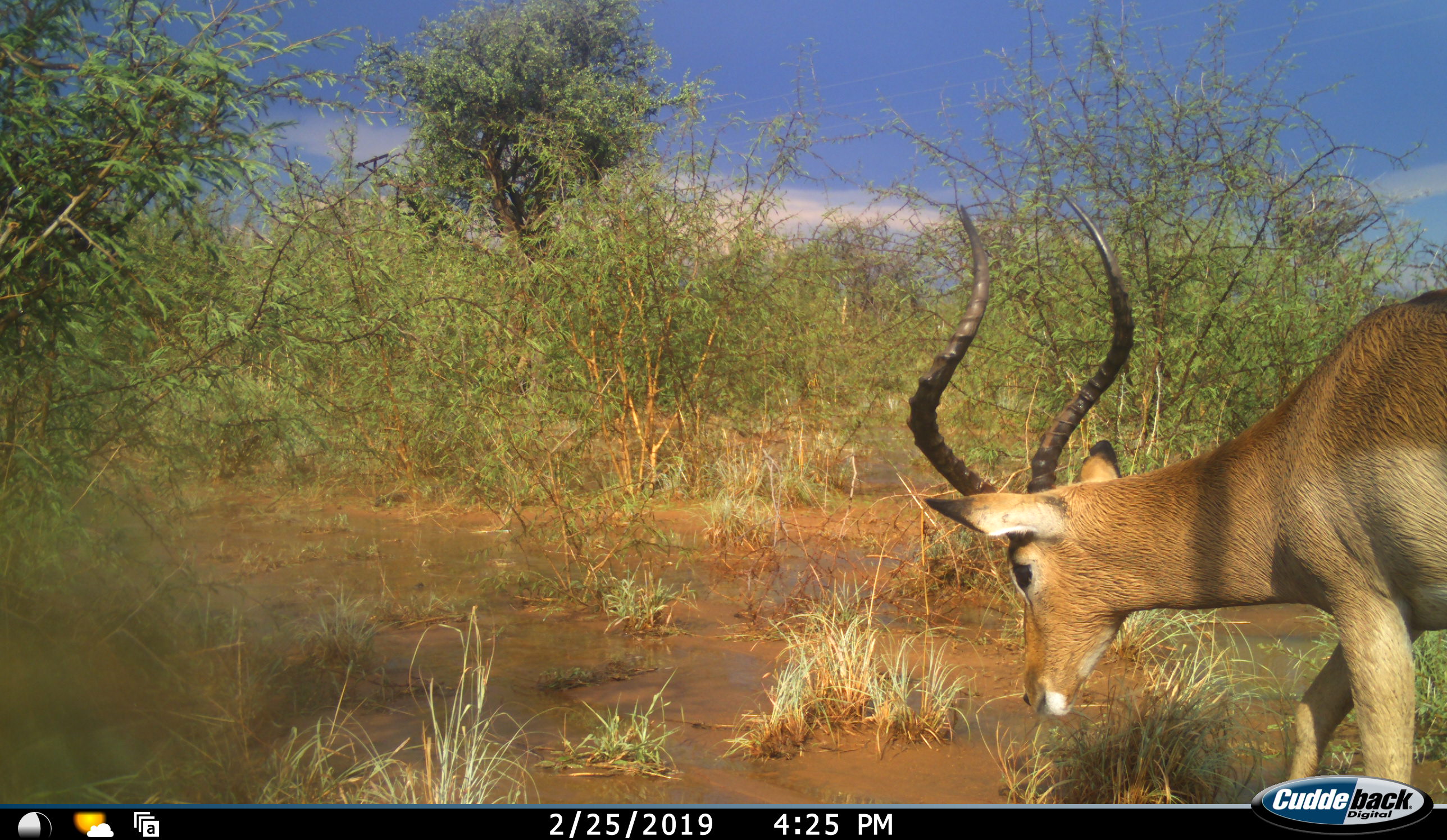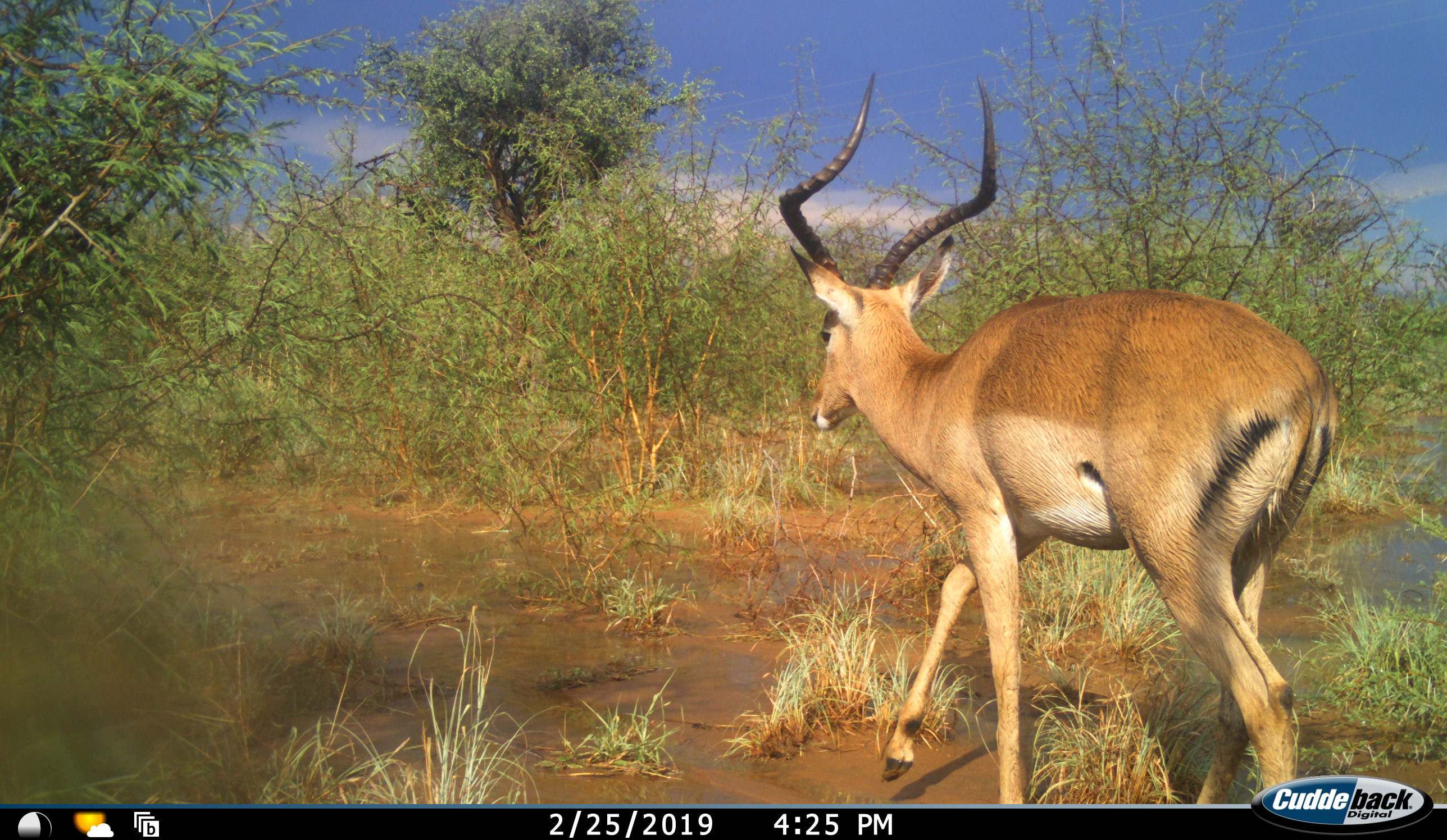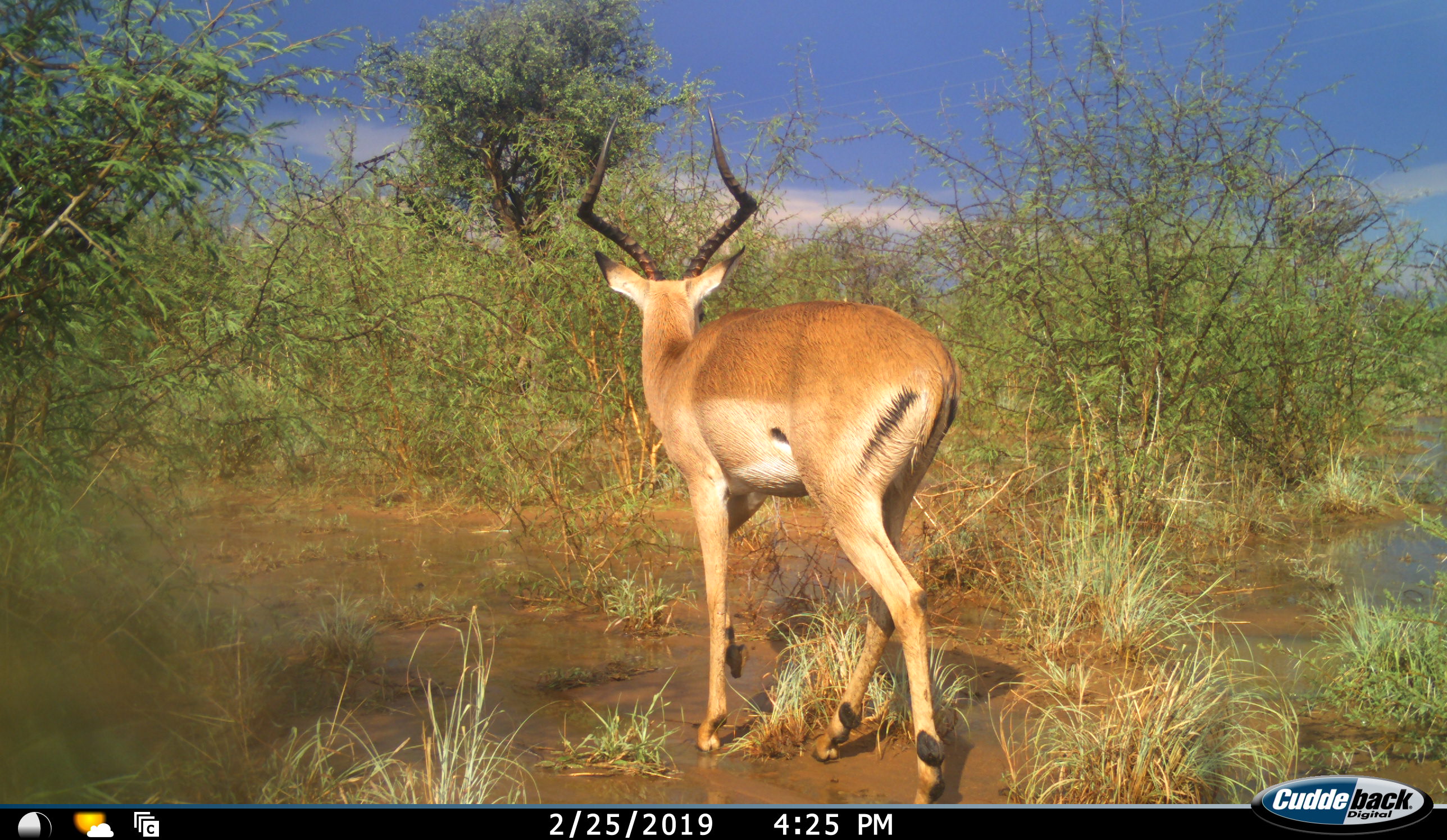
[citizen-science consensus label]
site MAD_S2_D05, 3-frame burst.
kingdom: Animalia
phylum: Chordata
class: Mammalia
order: Artiodactyla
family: Bovidae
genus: Aepyceros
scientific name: Aepyceros melampus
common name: impala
Impala (Aepyceros melampus), count 1. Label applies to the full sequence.